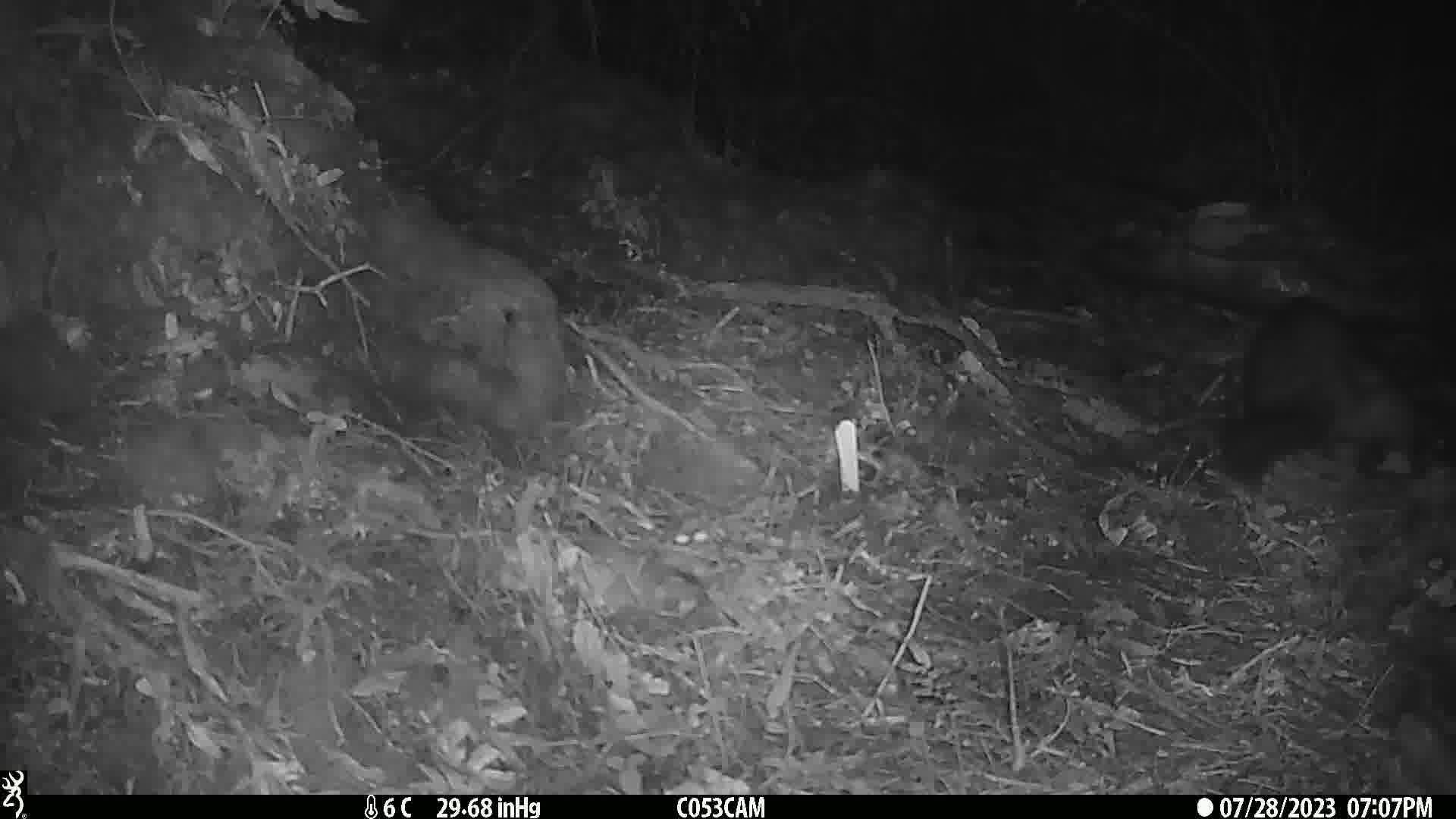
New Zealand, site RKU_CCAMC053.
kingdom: Animalia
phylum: Chordata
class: Mammalia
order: Diprotodontia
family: Phalangeridae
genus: Trichosurus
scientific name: Trichosurus vulpecula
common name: common brushtail possum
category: possum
Possum (common brushtail possum) (Trichosurus vulpecula).